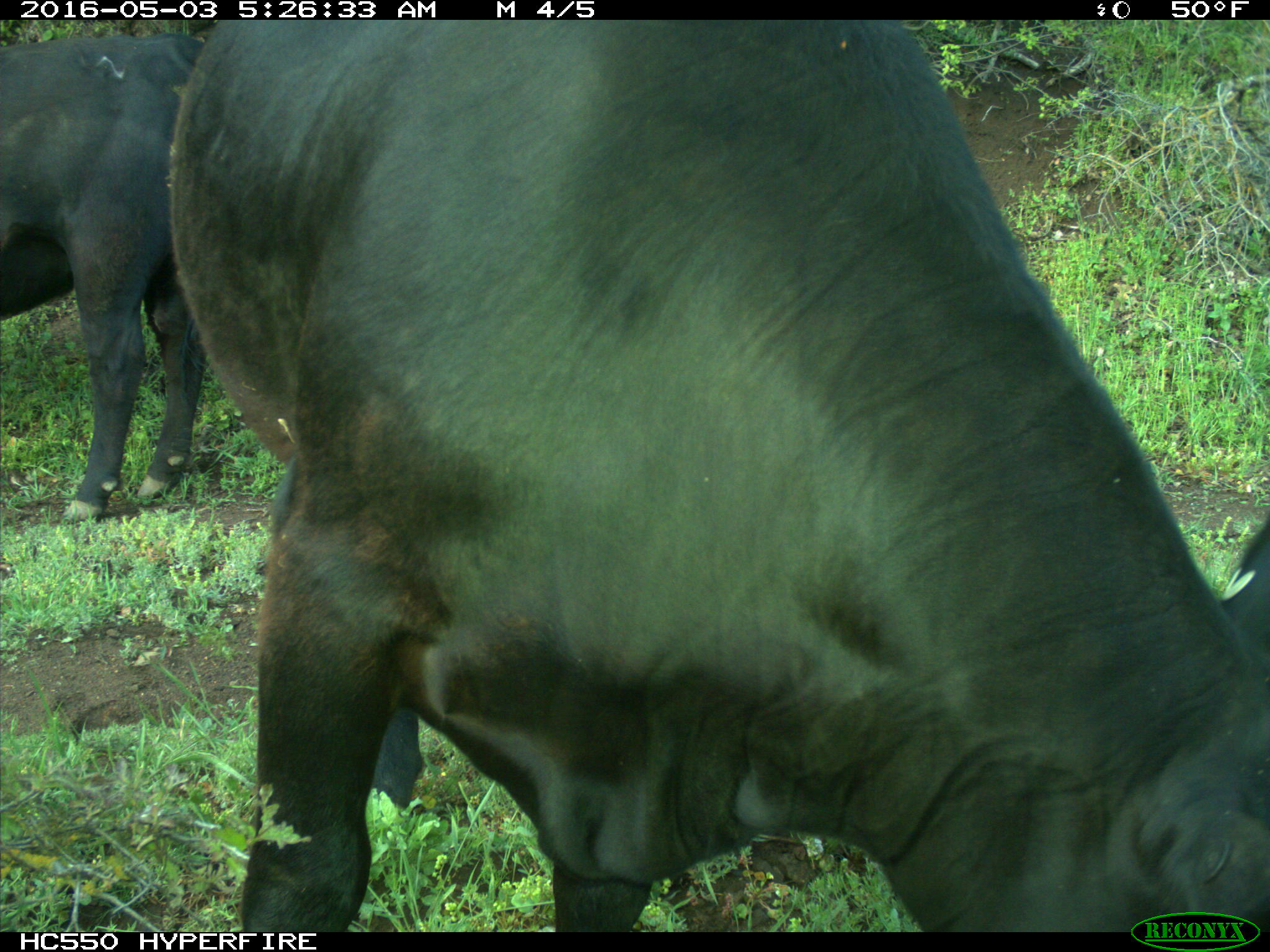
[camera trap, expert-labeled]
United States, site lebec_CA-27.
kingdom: Animalia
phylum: Chordata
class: Mammalia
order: Artiodactyla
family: Bovidae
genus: Bos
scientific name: Bos taurus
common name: domestic cow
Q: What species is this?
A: Bos taurus (domestic cow).